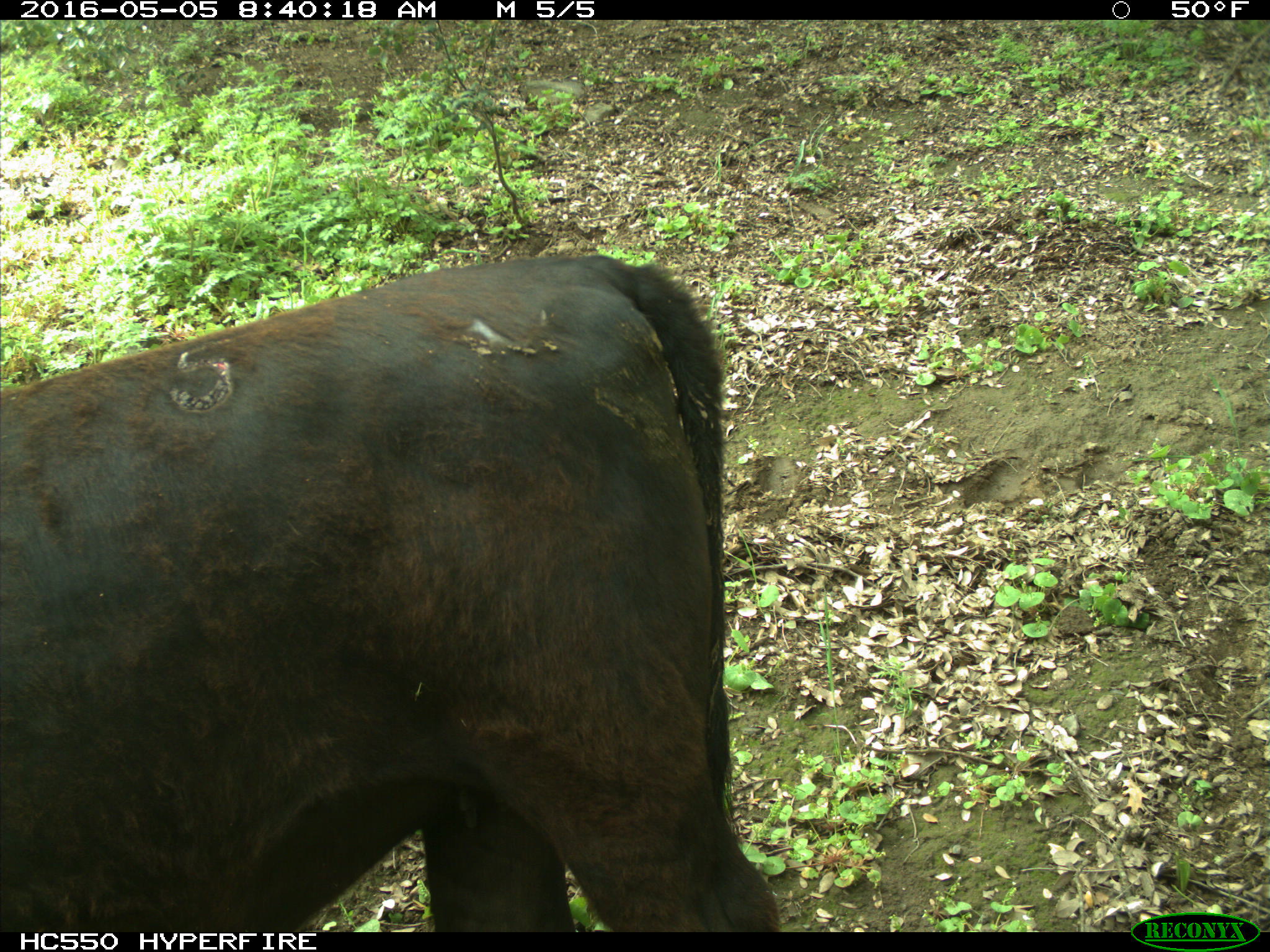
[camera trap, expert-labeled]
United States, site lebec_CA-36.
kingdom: Animalia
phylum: Chordata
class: Mammalia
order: Artiodactyla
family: Bovidae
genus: Bos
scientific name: Bos taurus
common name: domestic cow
Bos taurus (domestic cow).